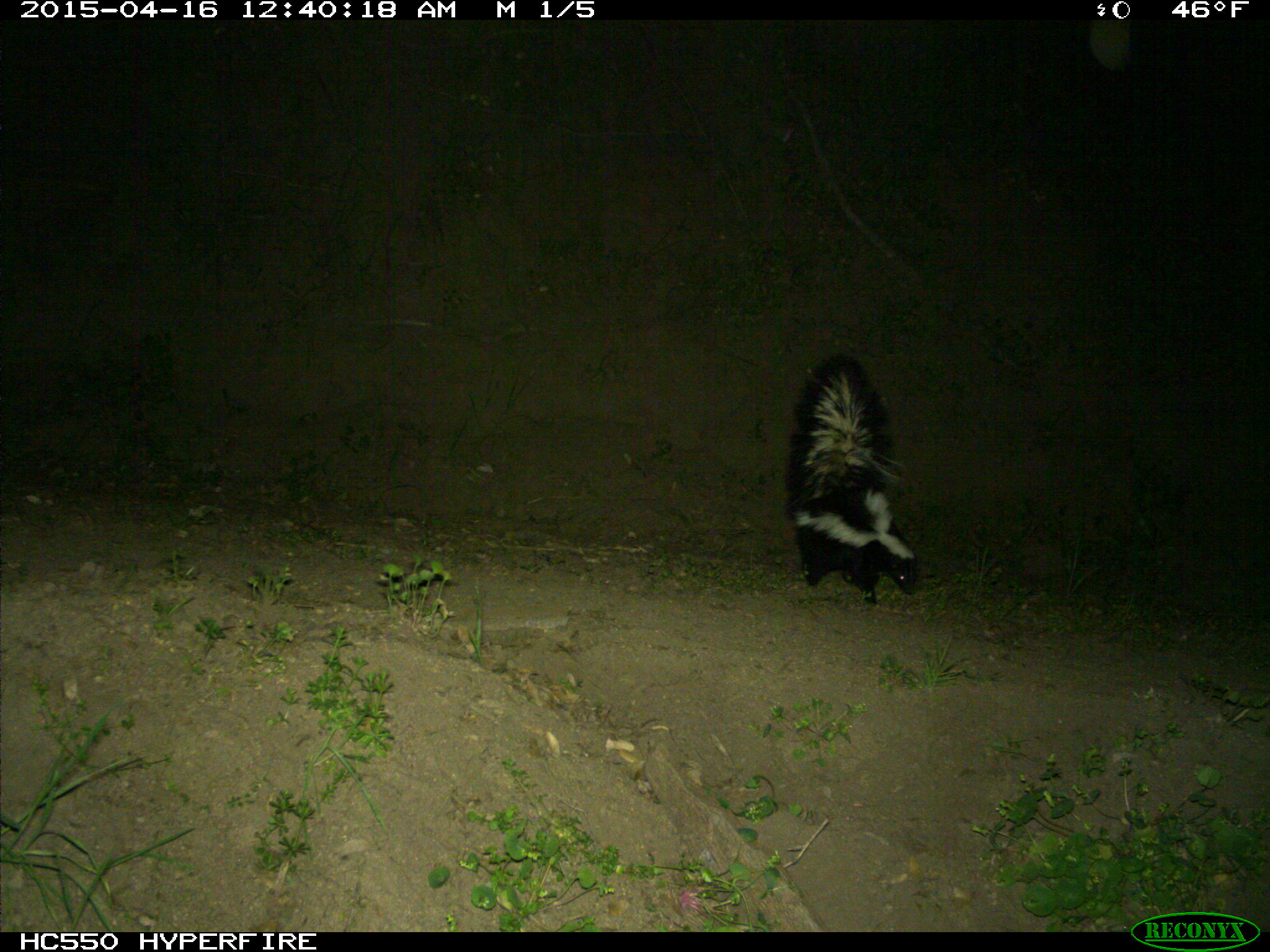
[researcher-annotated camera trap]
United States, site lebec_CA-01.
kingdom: Animalia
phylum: Chordata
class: Mammalia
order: Carnivora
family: Mephitidae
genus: Mephitis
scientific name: Mephitis mephitis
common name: striped skunk